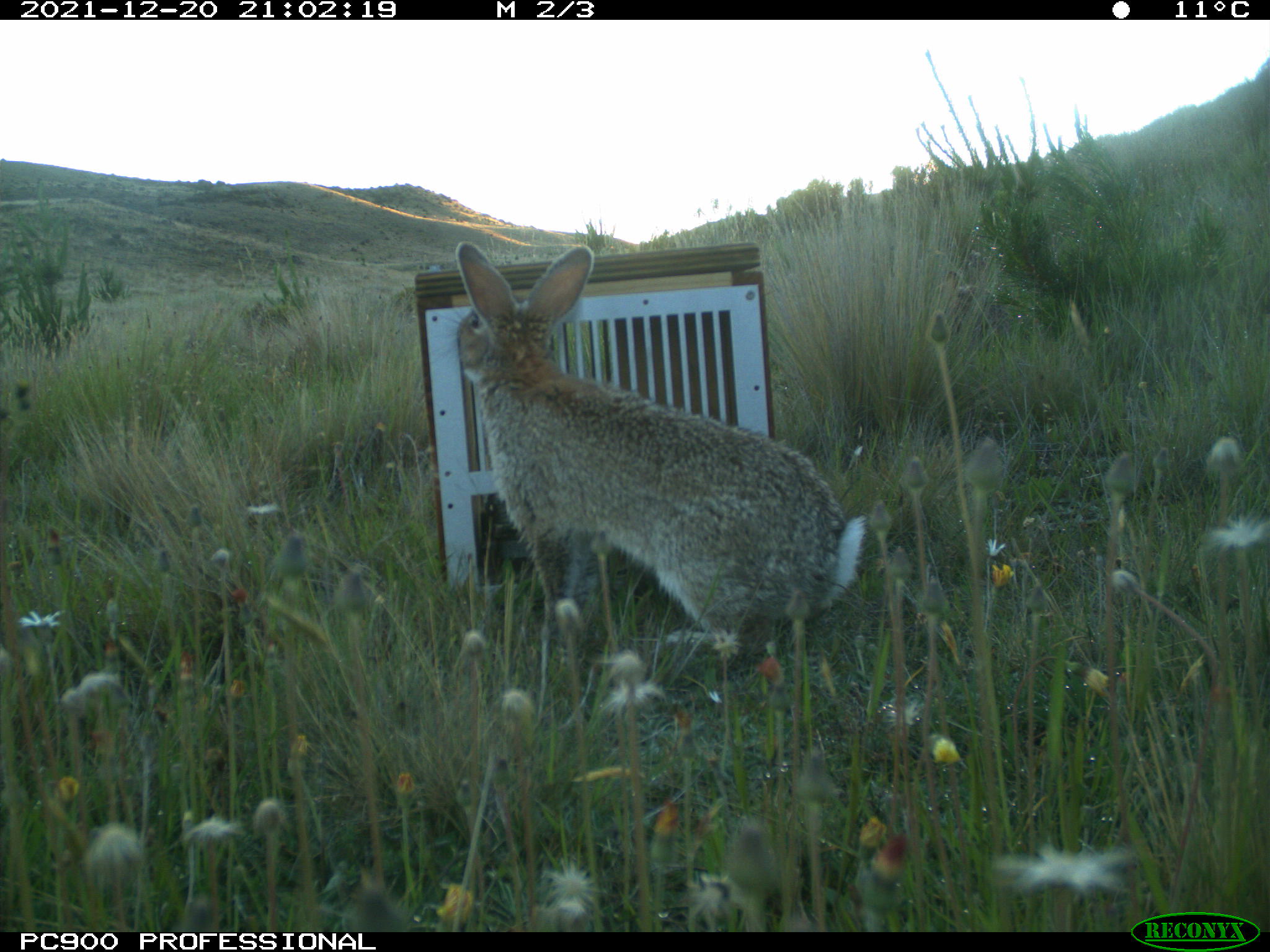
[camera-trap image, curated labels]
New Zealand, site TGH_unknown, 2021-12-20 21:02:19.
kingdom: Animalia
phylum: Chordata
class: Mammalia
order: Lagomorpha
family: Leporidae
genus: Oryctolagus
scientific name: Oryctolagus cuniculus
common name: european rabbit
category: rabbit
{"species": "rabbit (european rabbit) (Oryctolagus cuniculus)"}